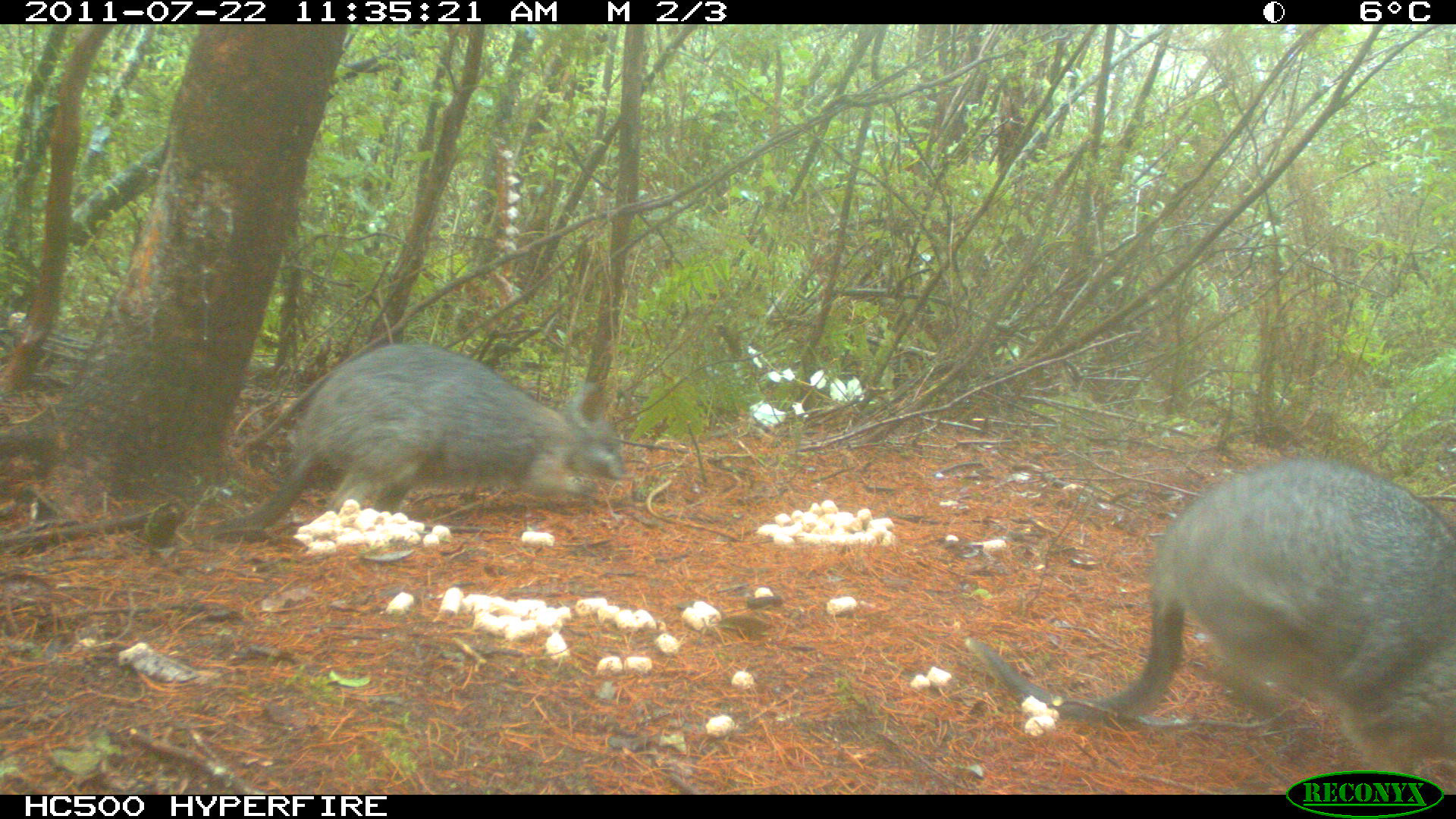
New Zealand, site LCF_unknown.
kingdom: Animalia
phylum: Chordata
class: Mammalia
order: Diprotodontia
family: Macropodidae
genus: Notamacropus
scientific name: Notamacropus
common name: wallaby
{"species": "wallaby (Notamacropus)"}